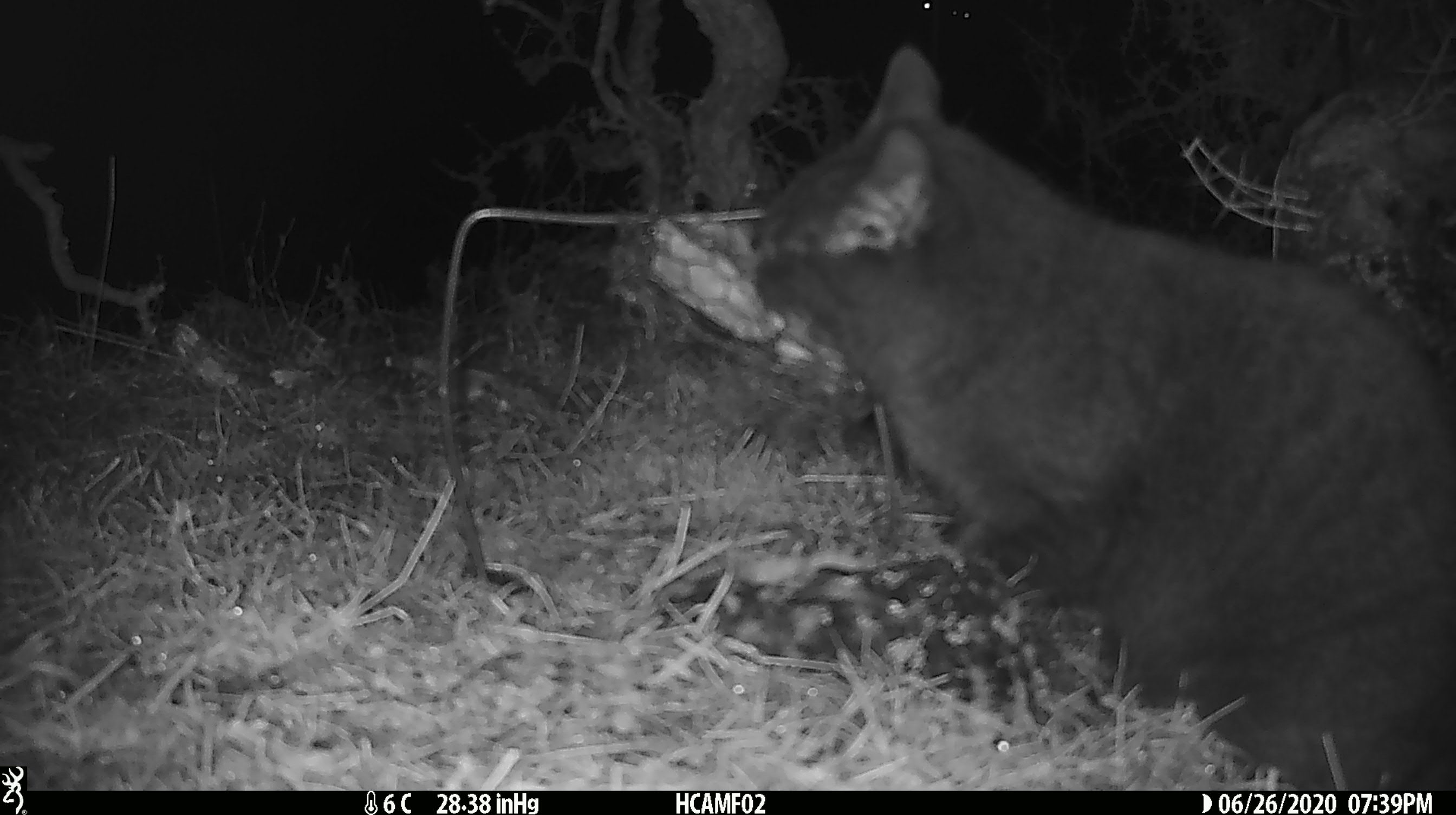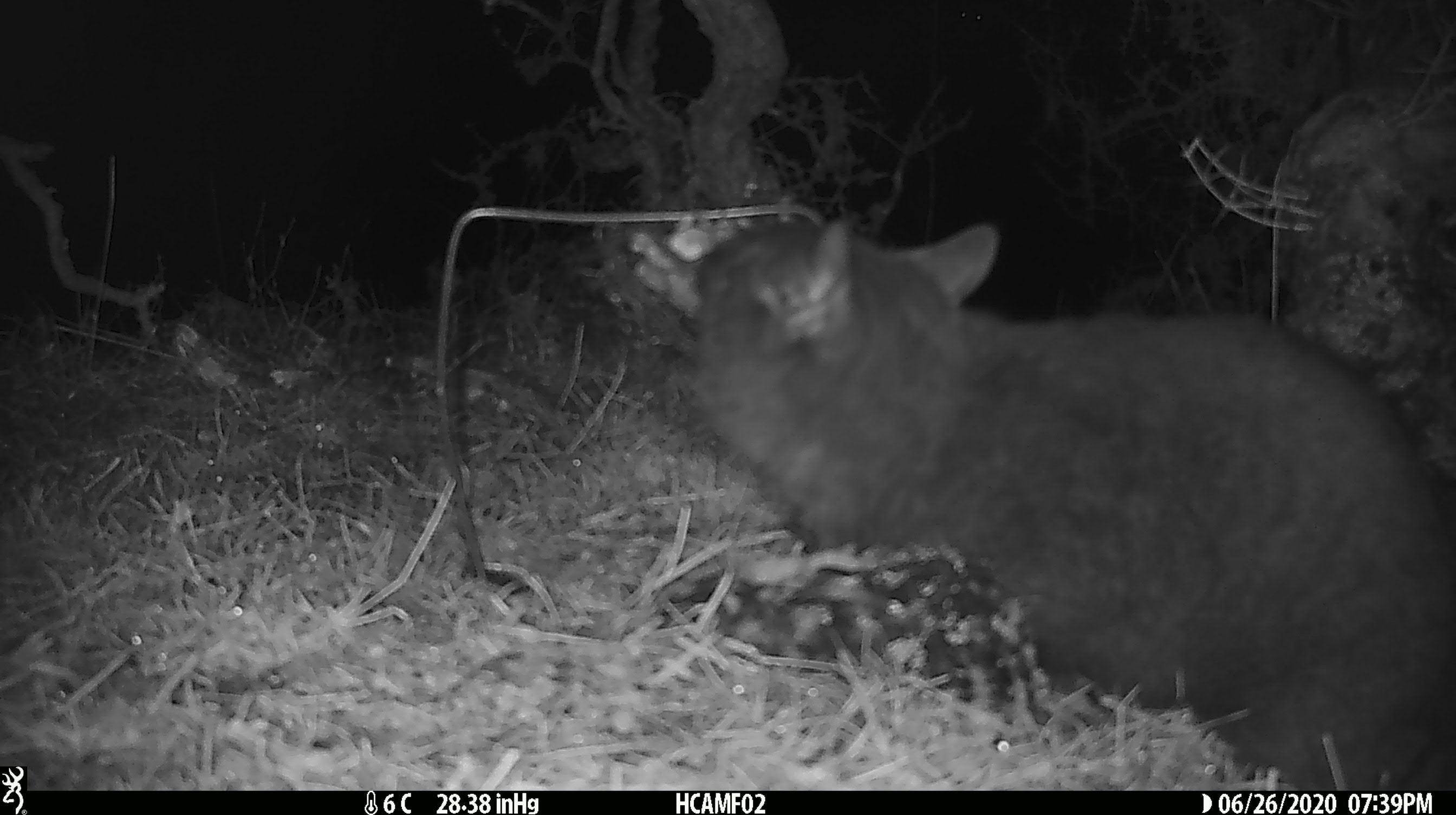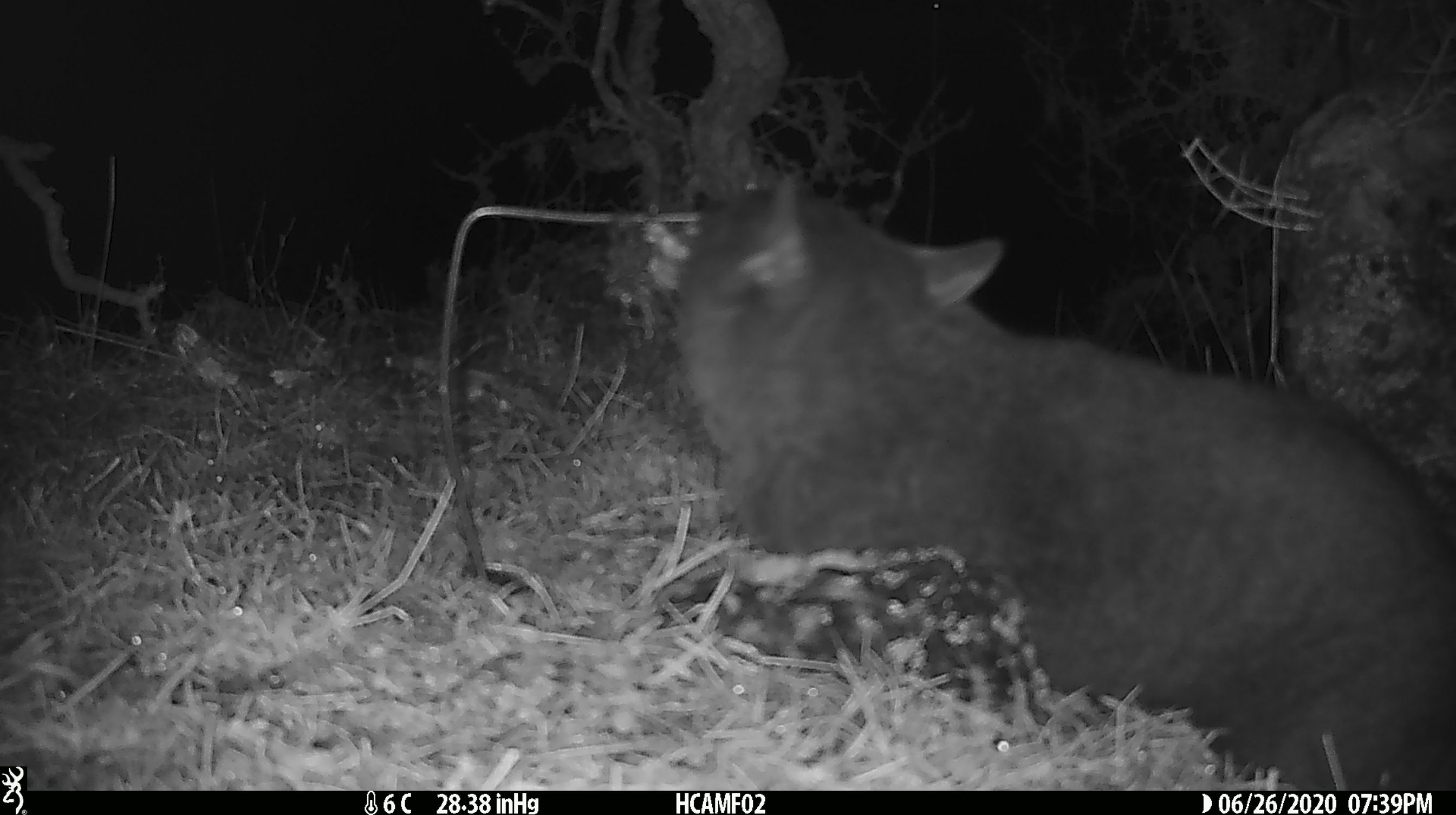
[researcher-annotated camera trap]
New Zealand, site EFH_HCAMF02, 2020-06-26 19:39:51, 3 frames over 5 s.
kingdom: Animalia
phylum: Chordata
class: Mammalia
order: Carnivora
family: Felidae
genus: Felis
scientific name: Felis catus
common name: domestic cat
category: cat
Cat (domestic cat) (Felis catus).